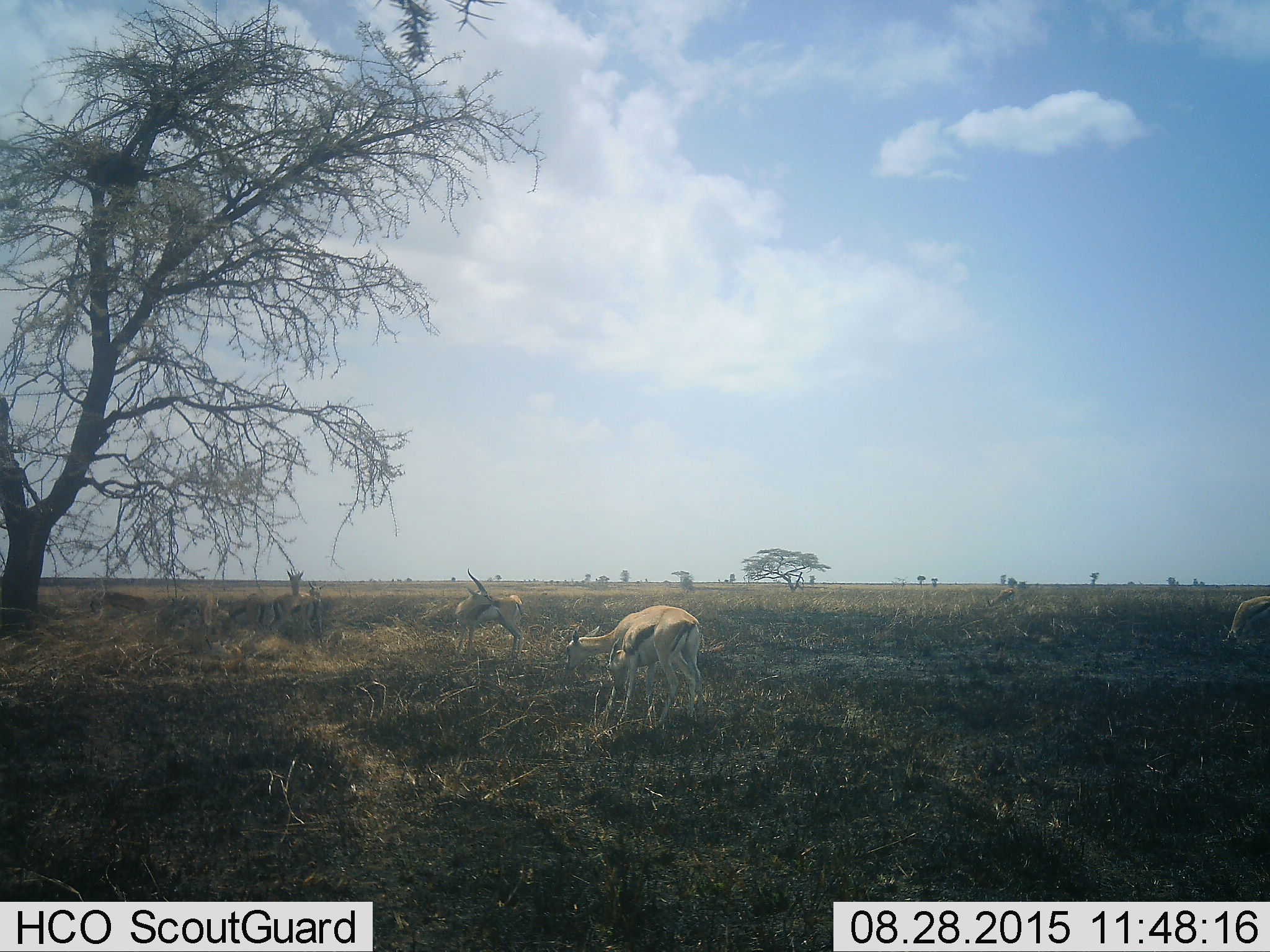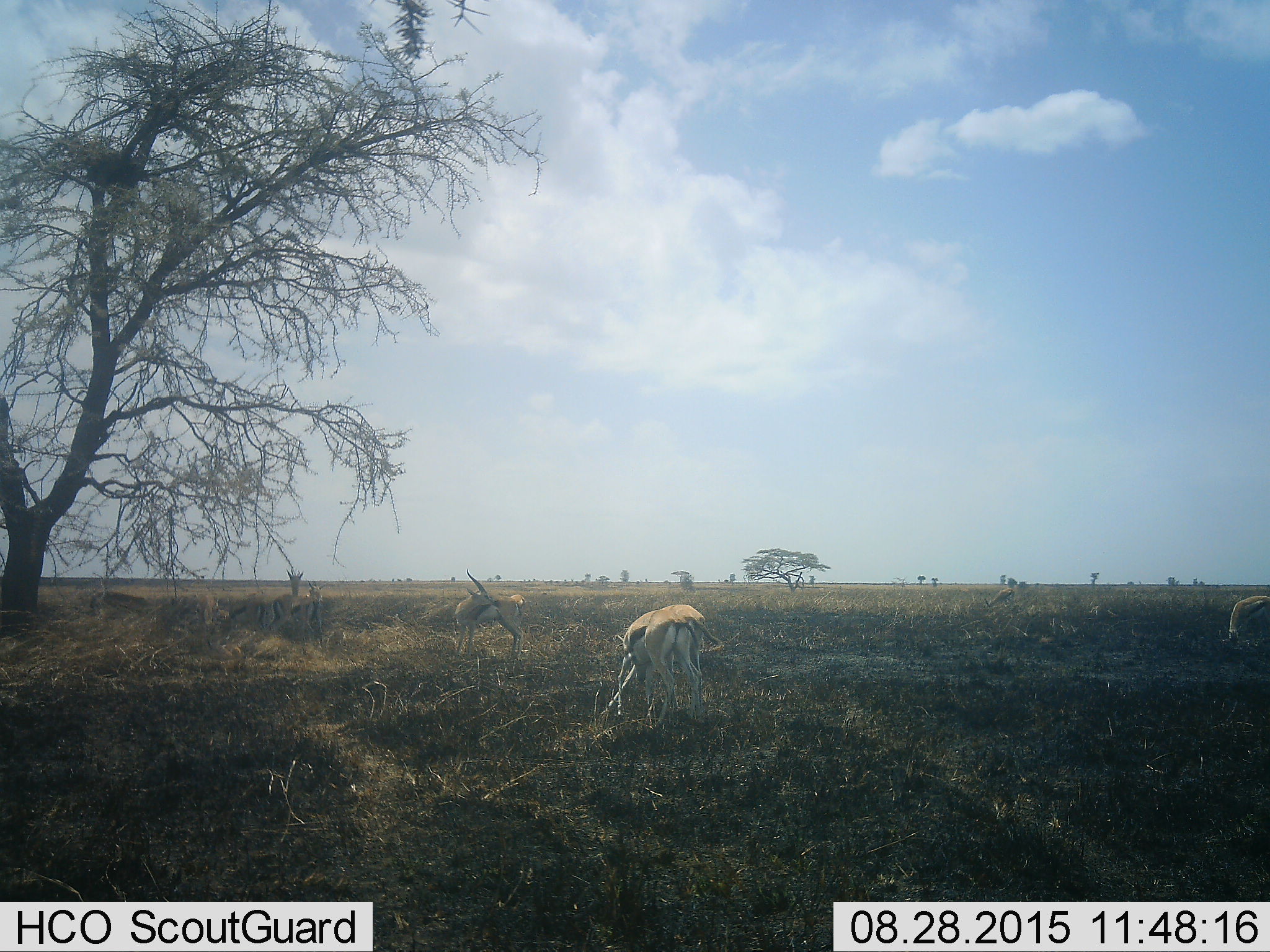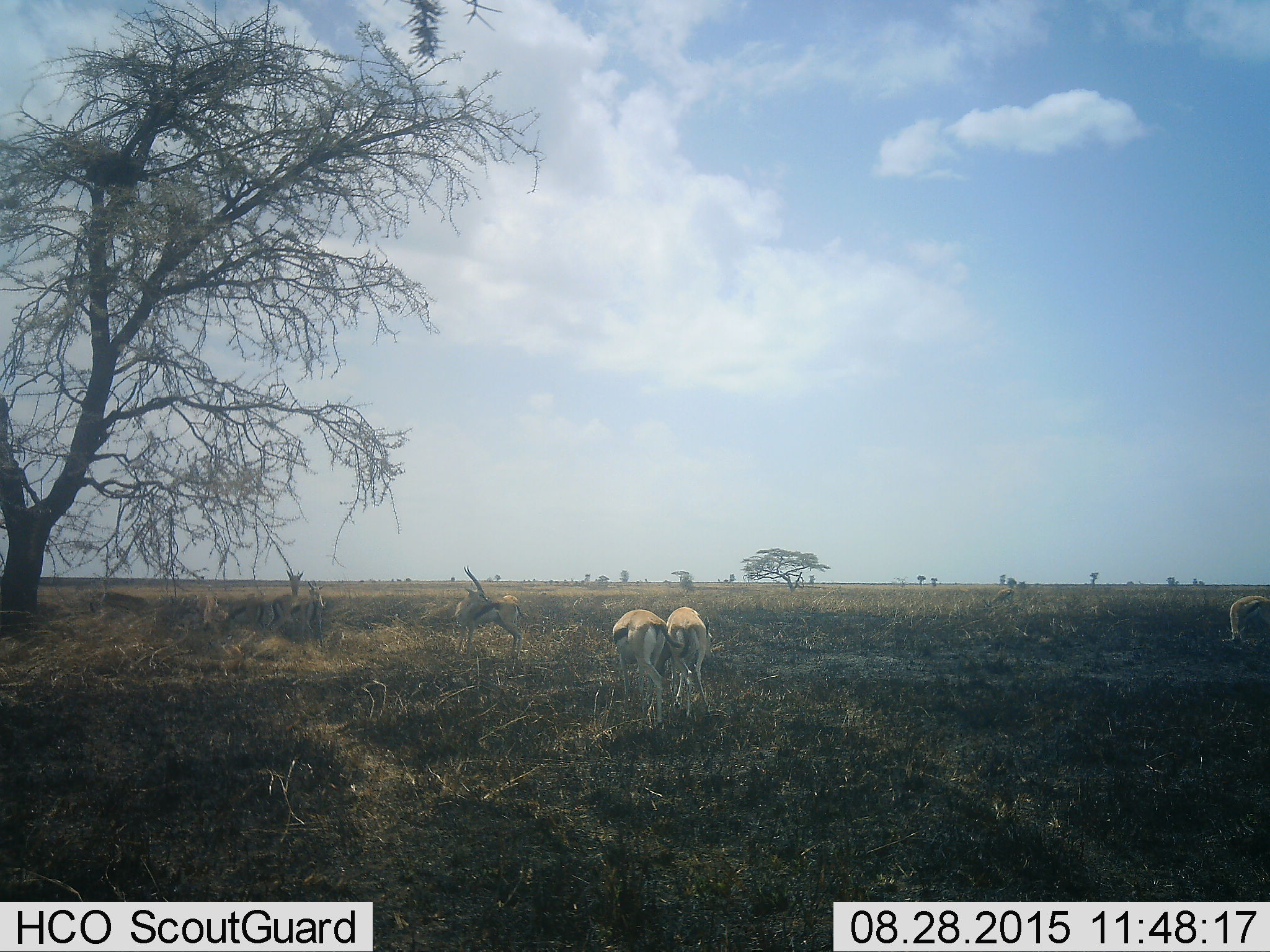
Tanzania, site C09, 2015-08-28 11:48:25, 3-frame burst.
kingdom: Animalia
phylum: Chordata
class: Mammalia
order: Artiodactyla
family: Bovidae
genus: Eudorcas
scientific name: Eudorcas thomsonii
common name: thomson's gazelle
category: gazellethomsons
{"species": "gazellethomsons (thomson's gazelle) (Eudorcas thomsonii)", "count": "9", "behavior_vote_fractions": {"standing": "91%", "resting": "18%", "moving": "55%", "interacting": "55%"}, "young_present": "36%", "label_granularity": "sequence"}